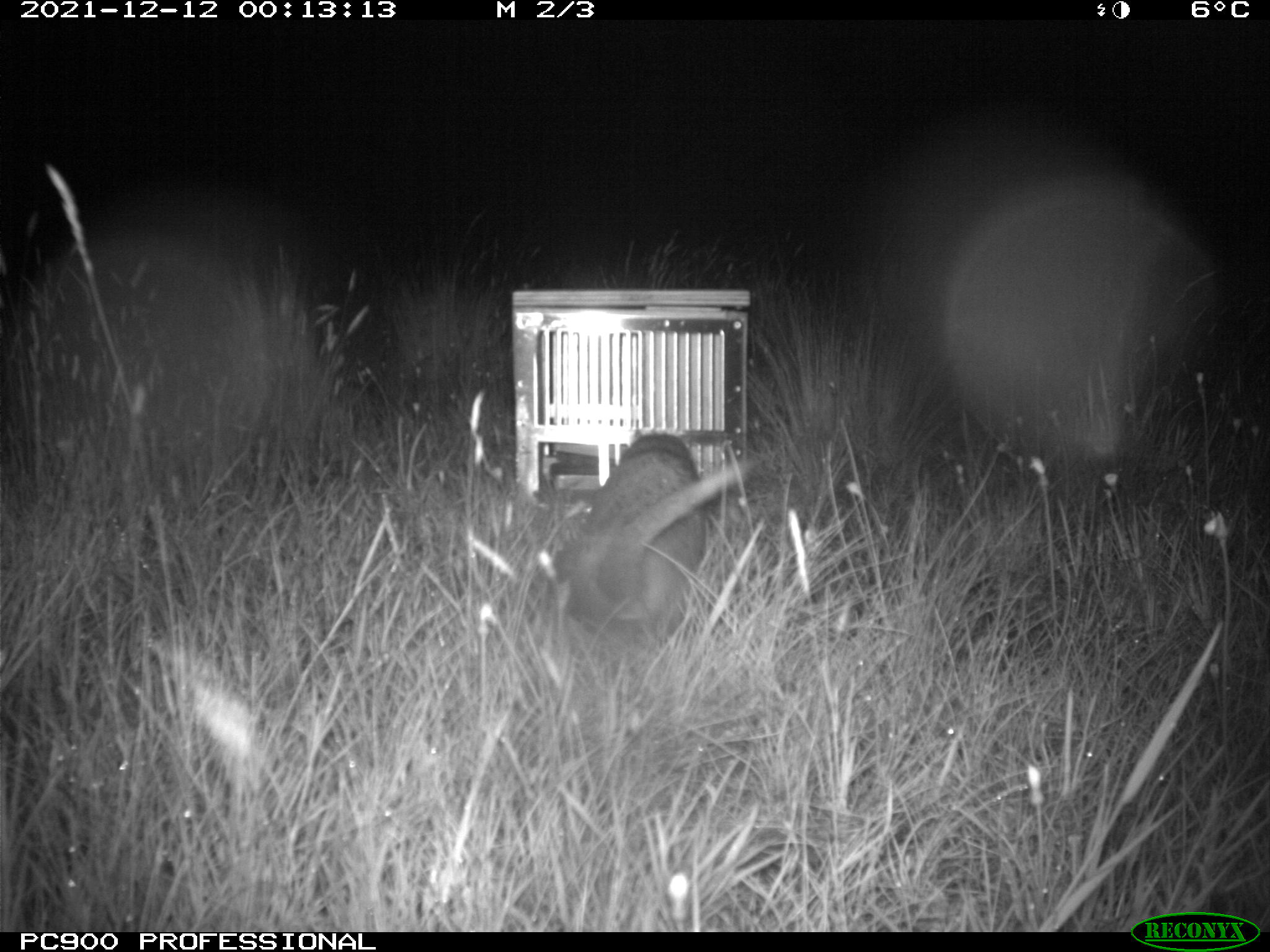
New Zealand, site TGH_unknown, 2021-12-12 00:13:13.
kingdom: Animalia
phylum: Chordata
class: Mammalia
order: Carnivora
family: Mustelidae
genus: Mustela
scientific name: Mustela furo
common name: ferret